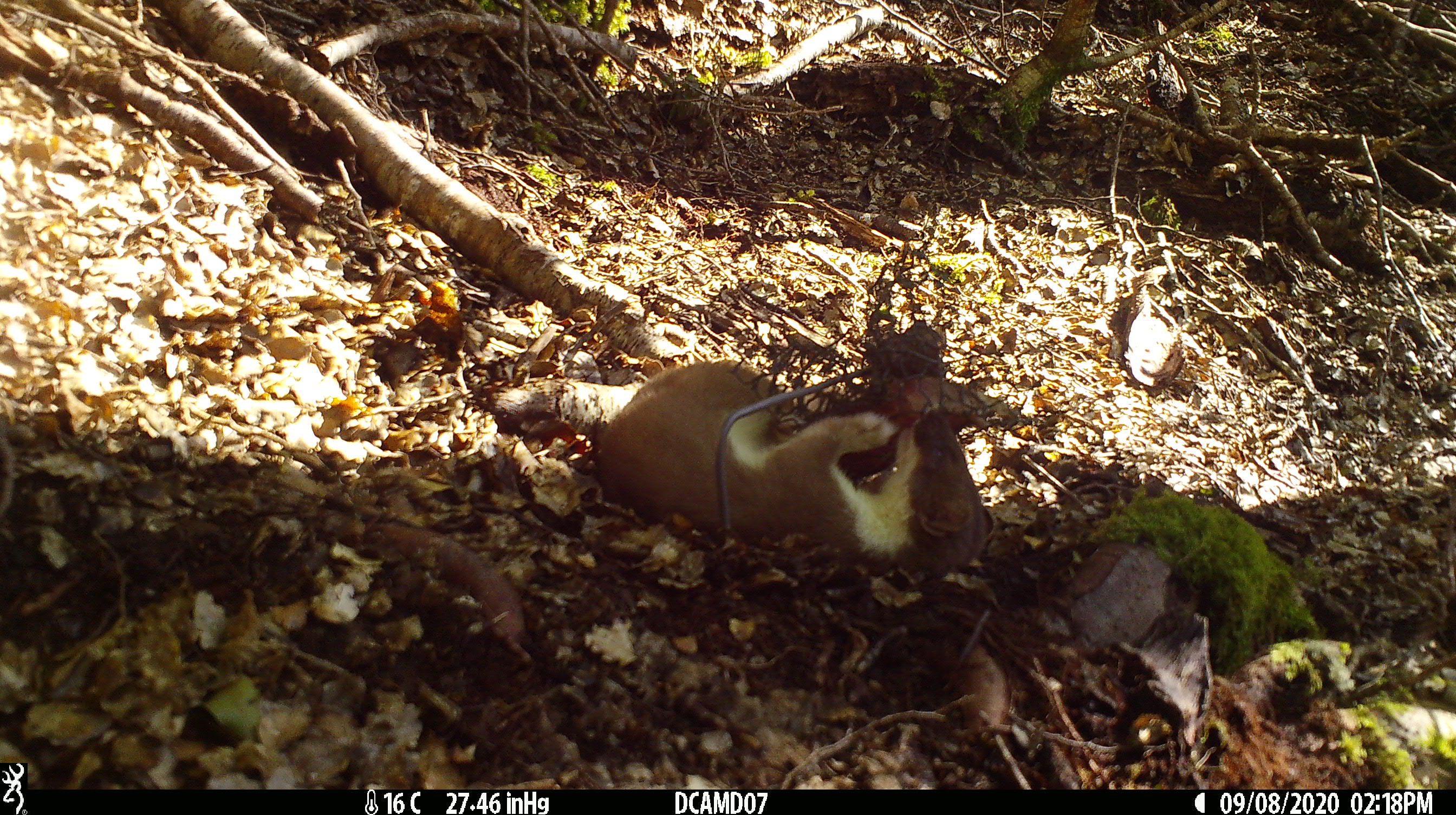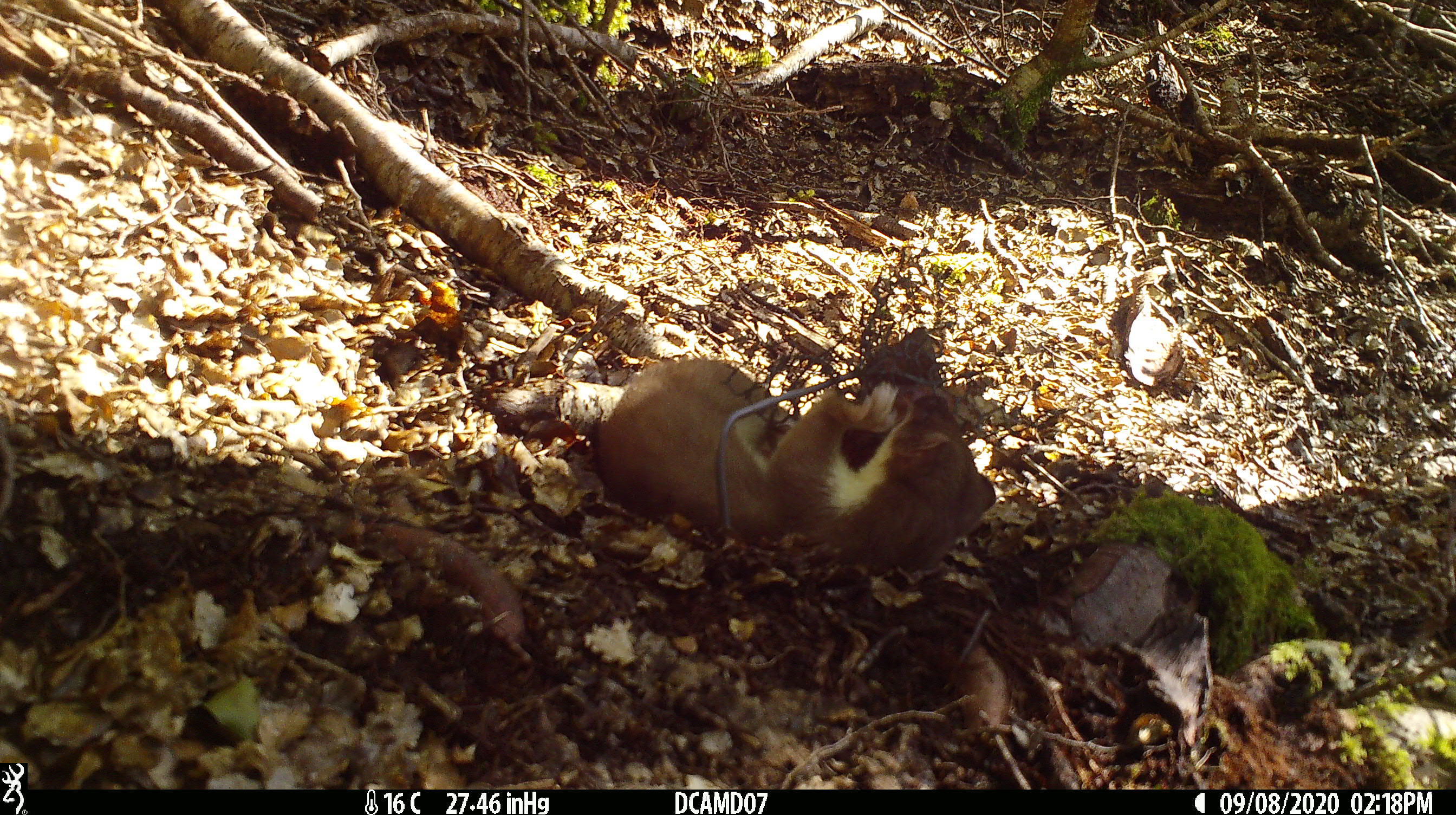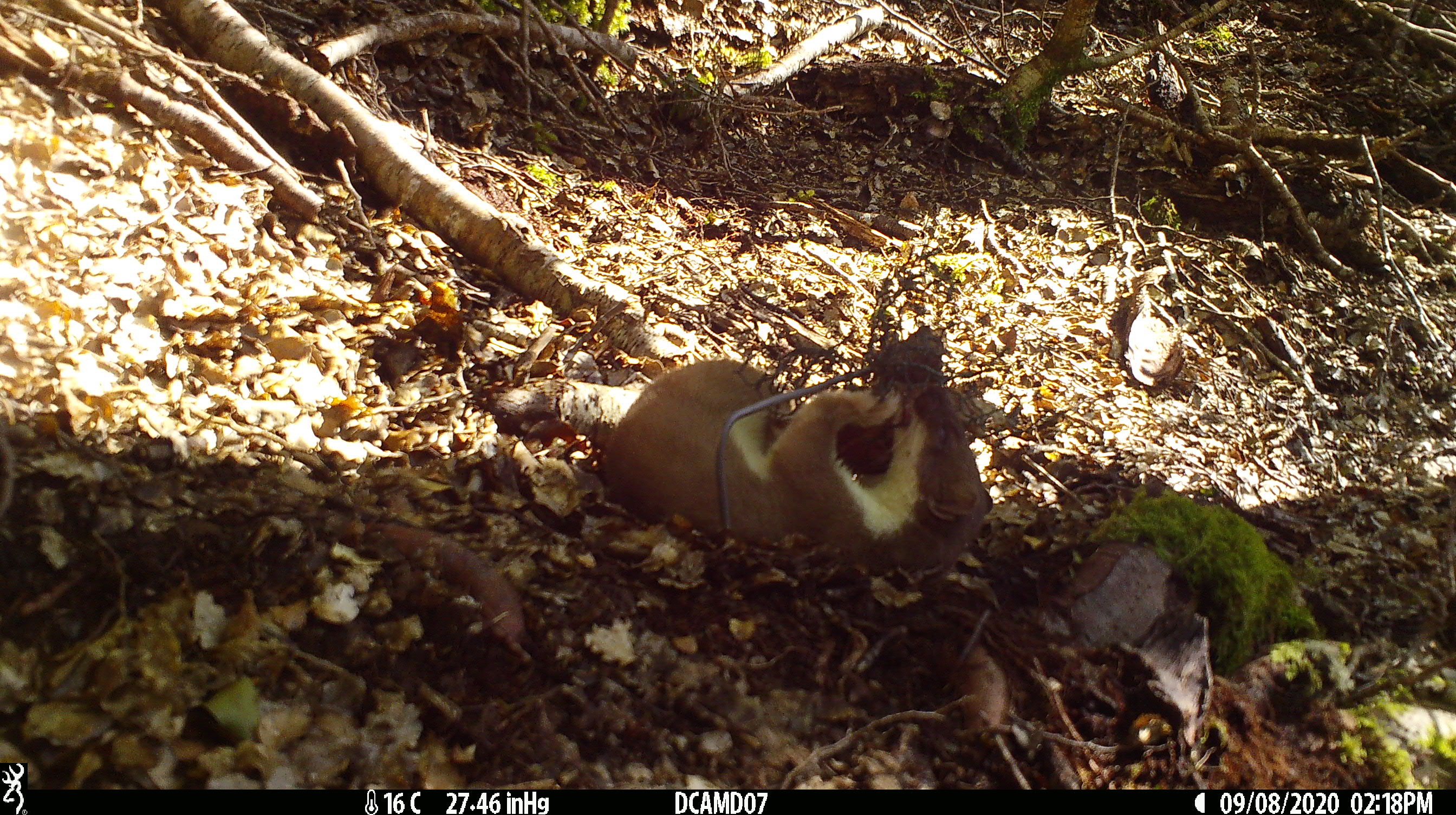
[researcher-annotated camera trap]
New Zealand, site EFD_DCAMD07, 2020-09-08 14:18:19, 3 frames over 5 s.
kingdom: Animalia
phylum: Chordata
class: Mammalia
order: Carnivora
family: Mustelidae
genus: Mustela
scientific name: Mustela erminea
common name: stoat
Stoat (Mustela erminea).